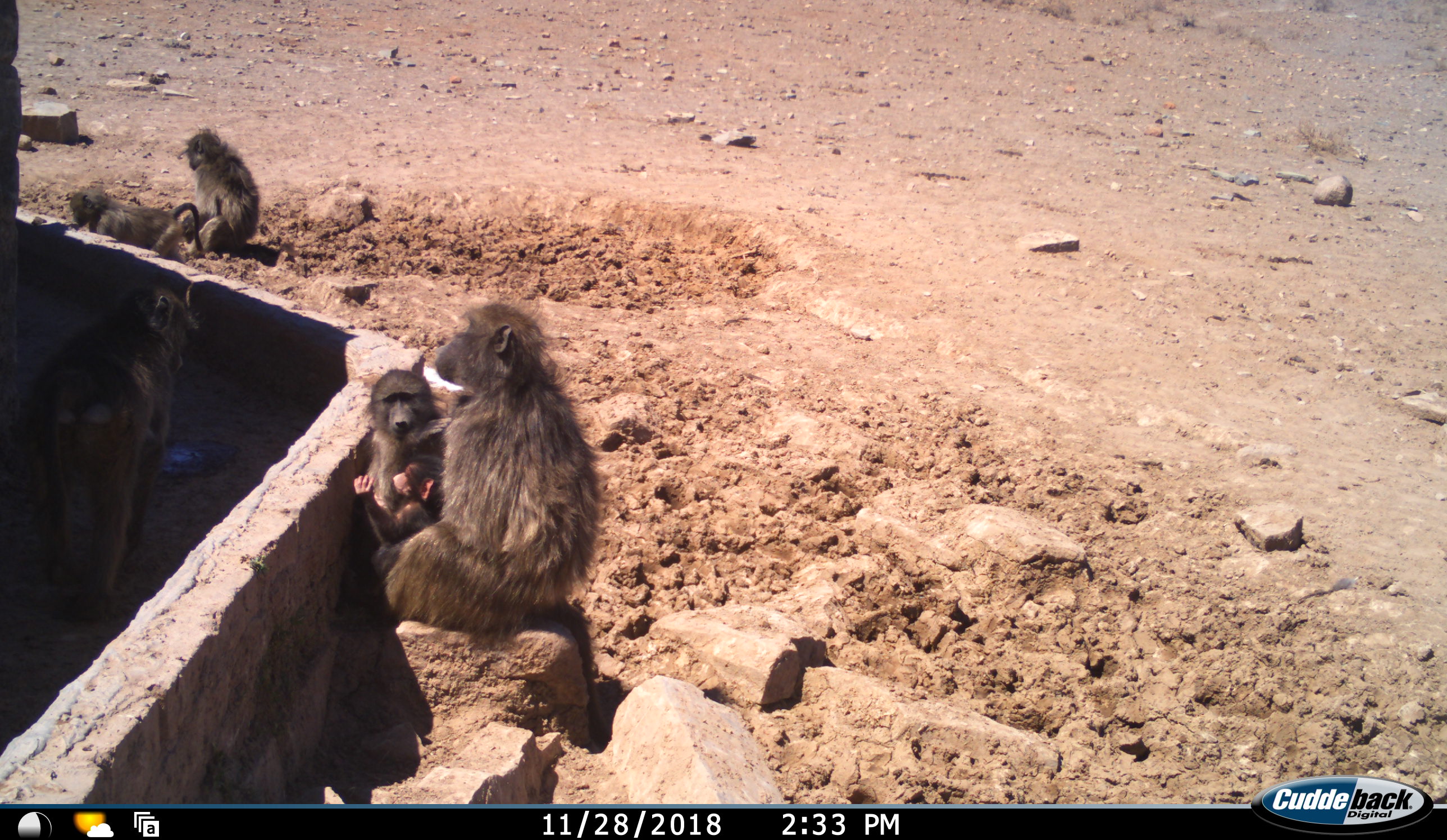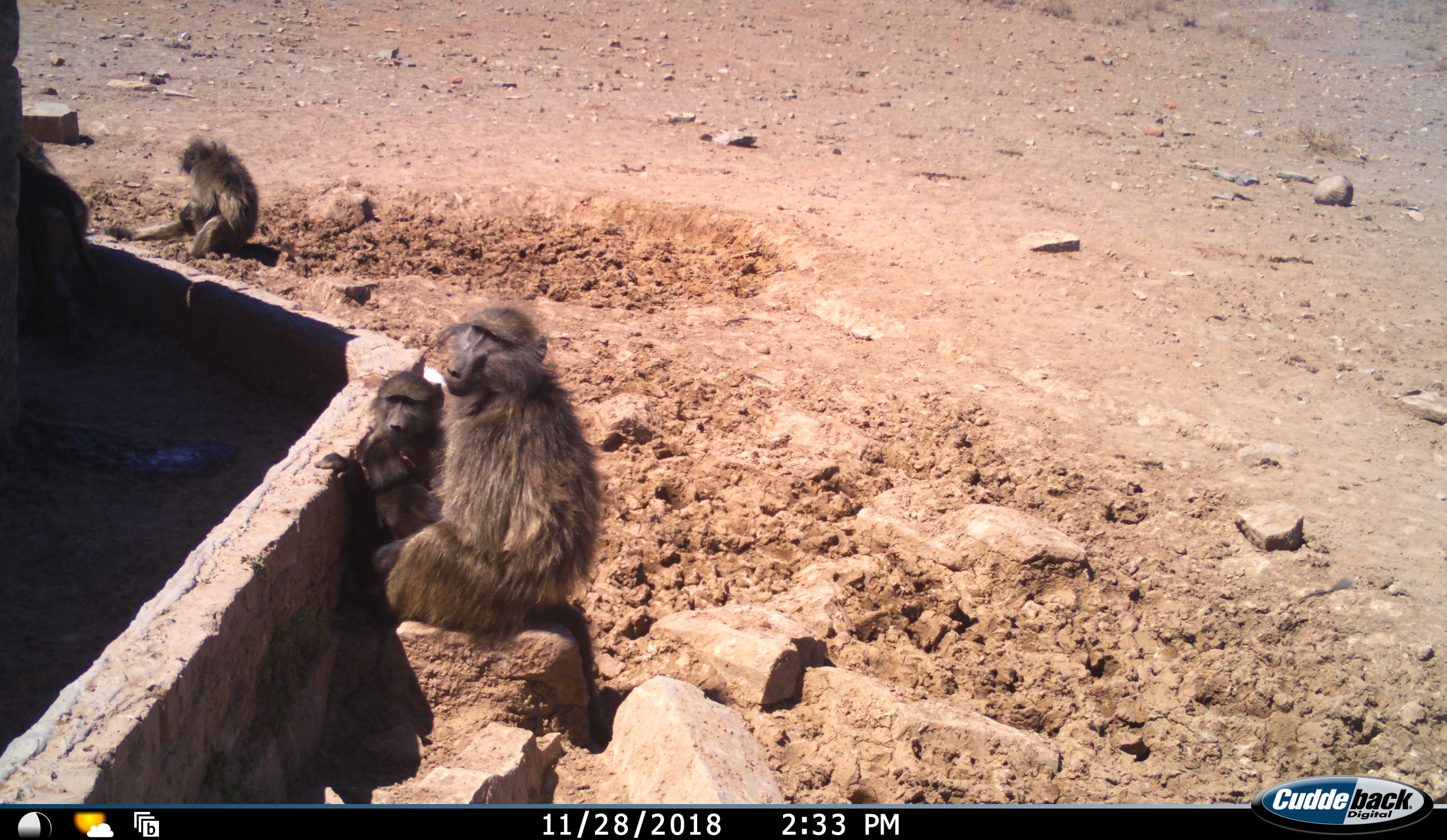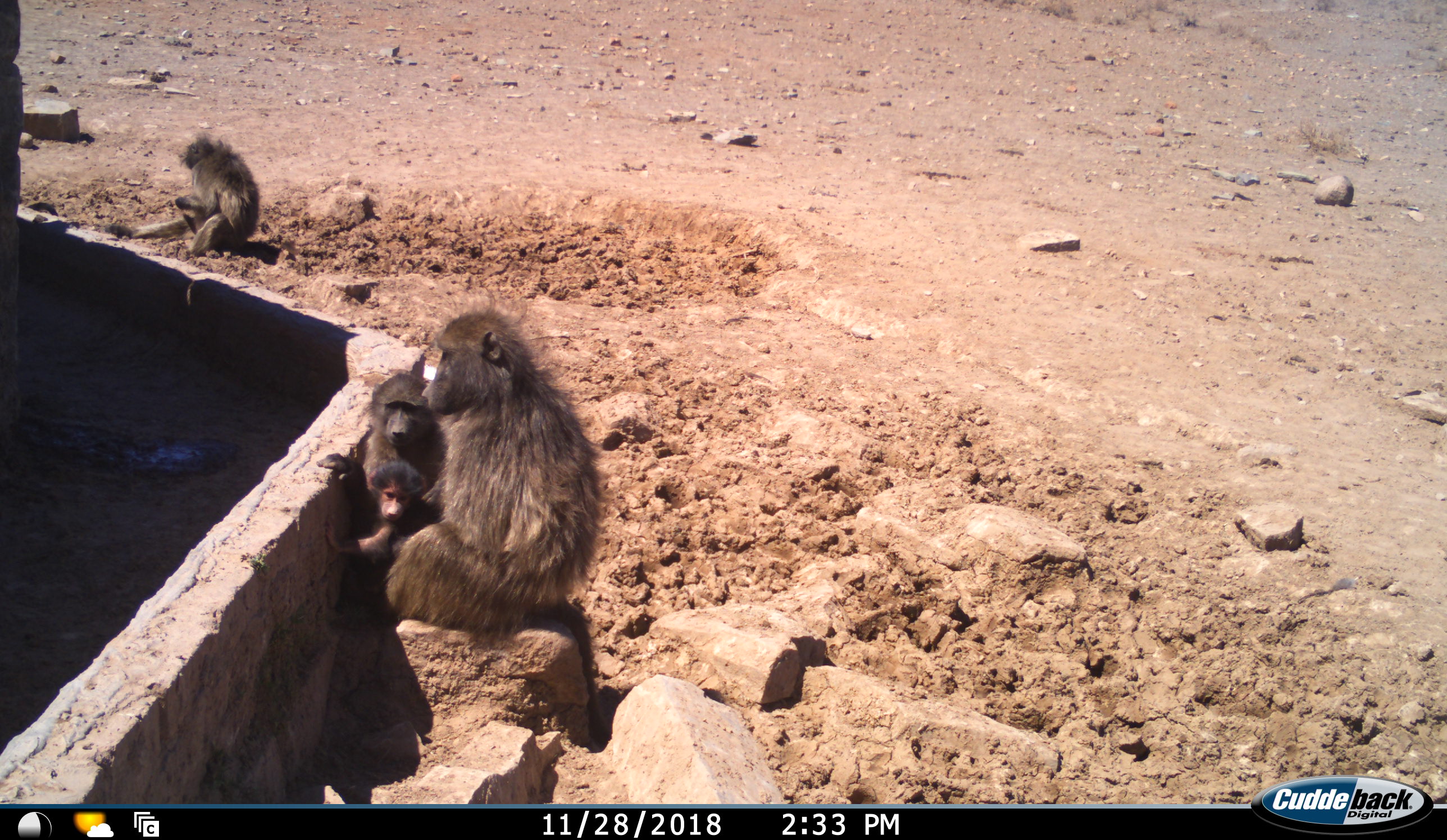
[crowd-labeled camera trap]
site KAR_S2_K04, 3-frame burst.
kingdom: Animalia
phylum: Chordata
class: Mammalia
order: Primates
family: Cercopithecidae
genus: Papio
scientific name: Papio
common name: baboon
Baboon (Papio), count 6. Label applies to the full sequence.